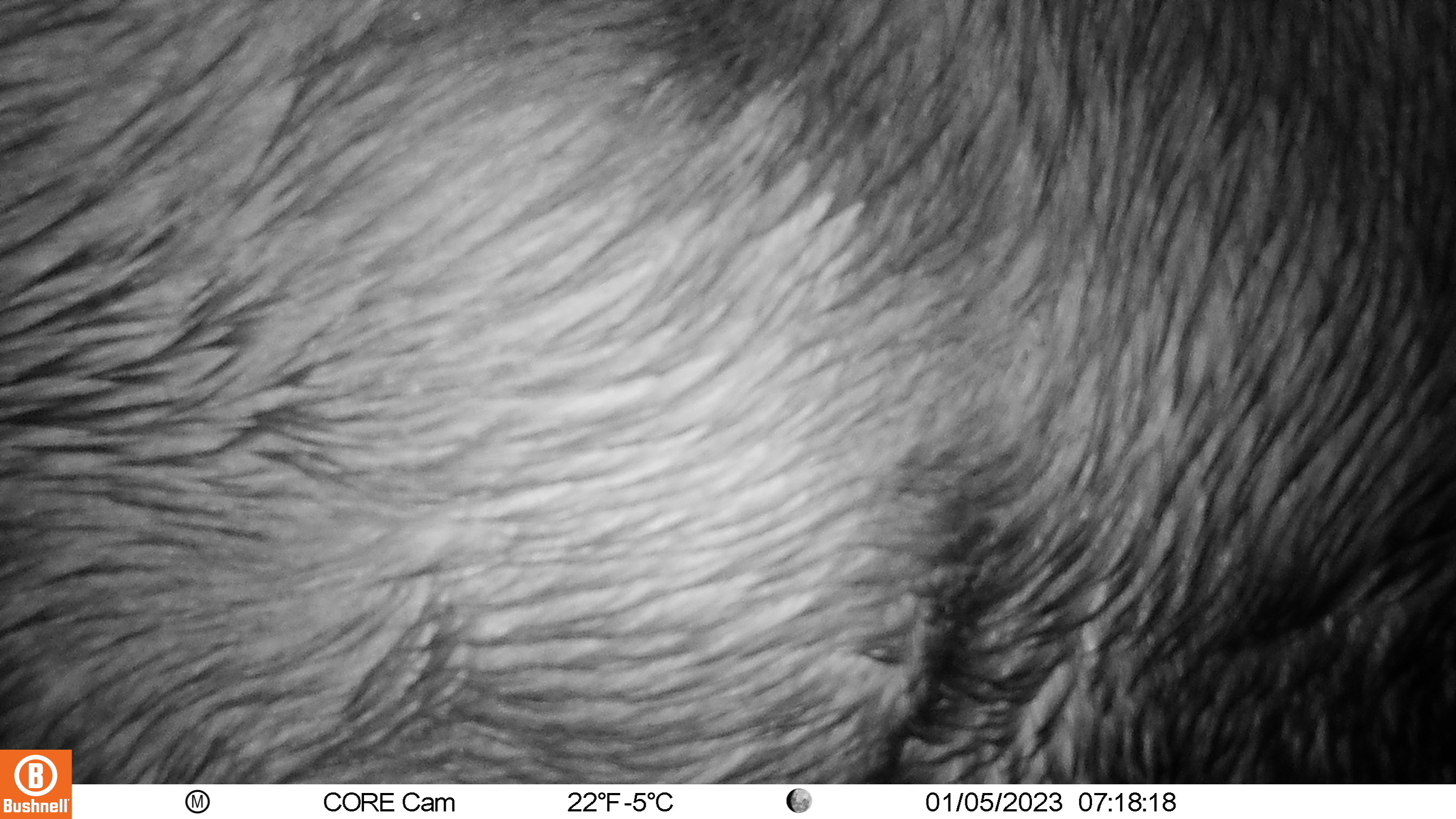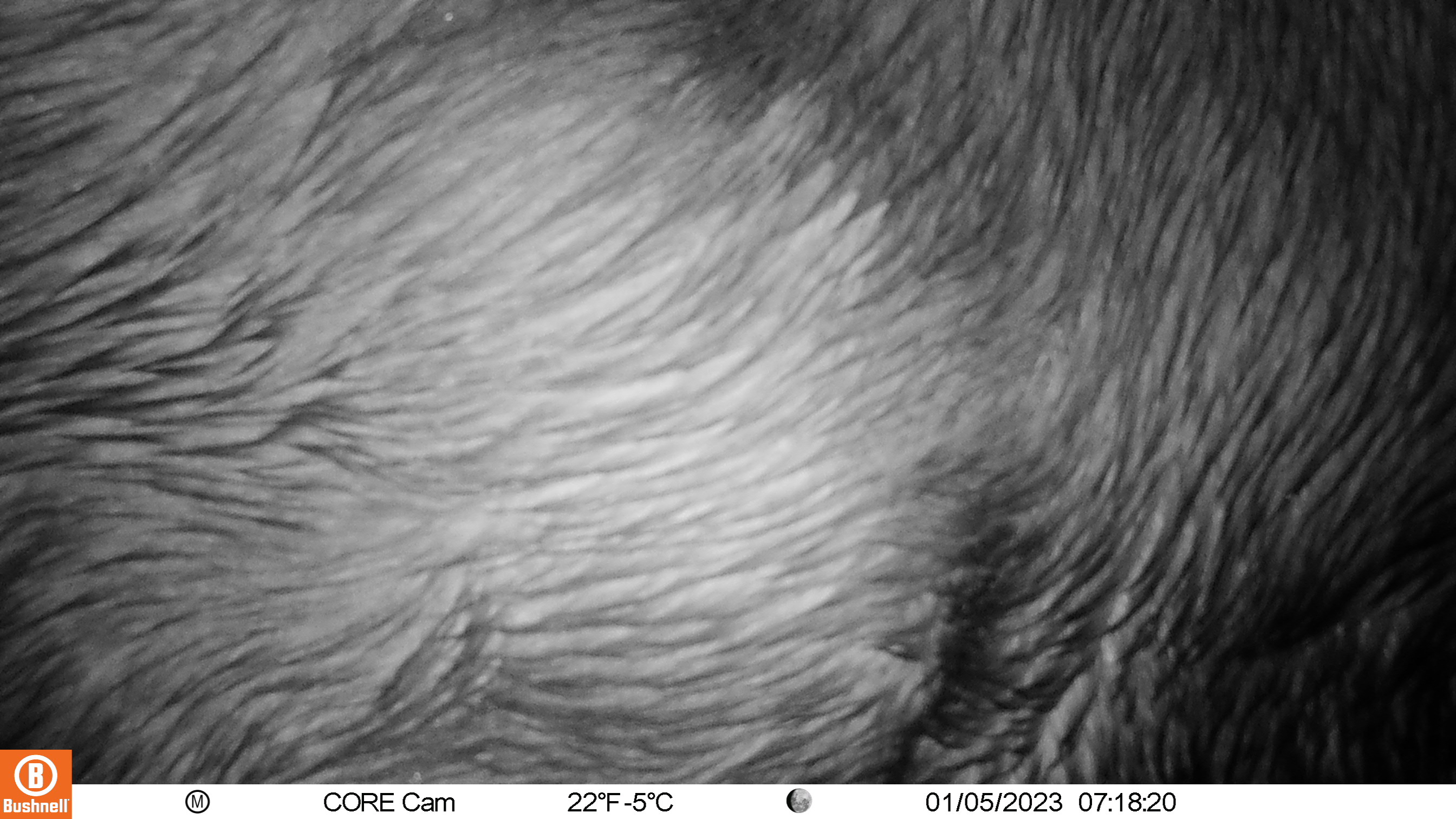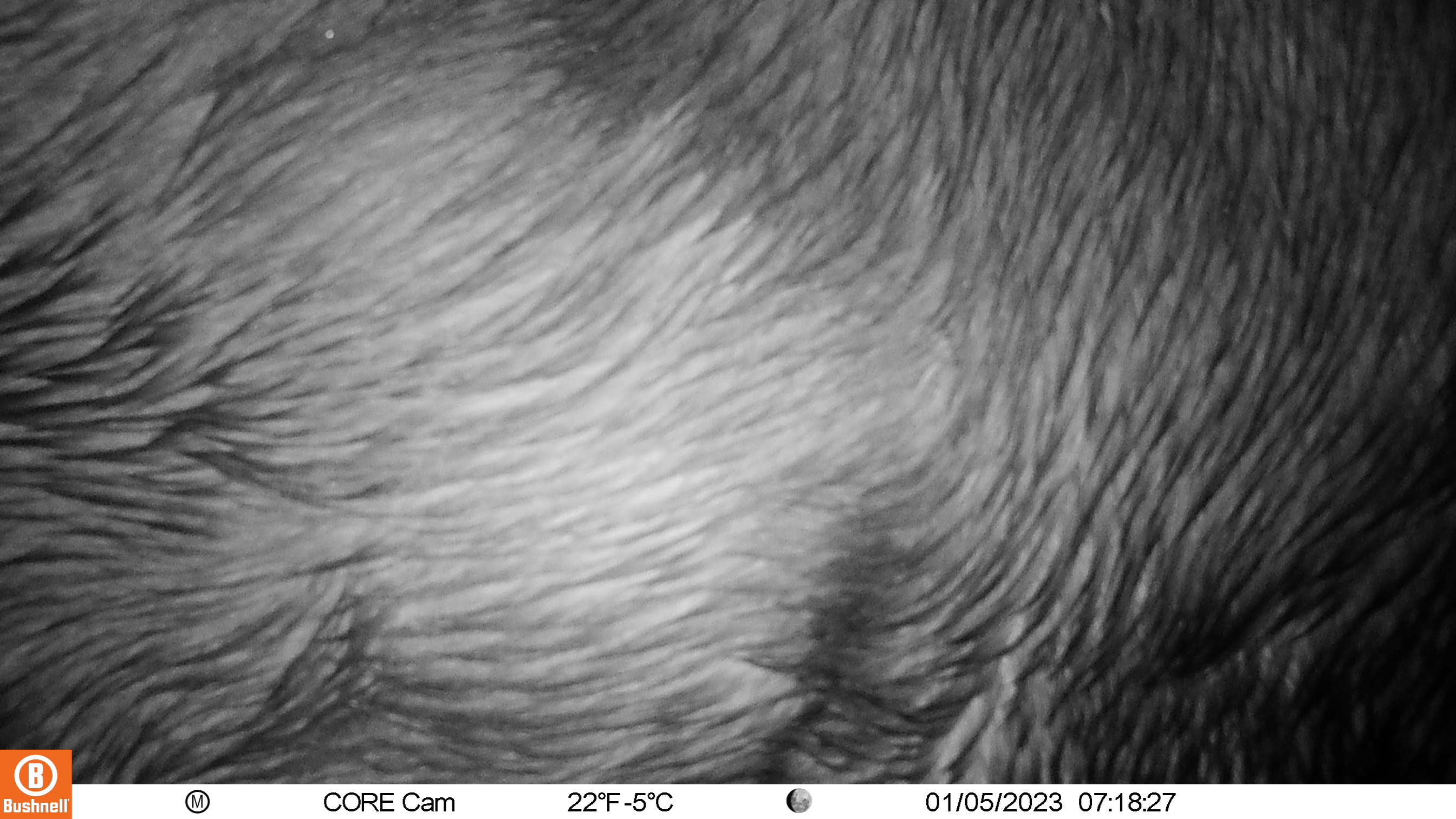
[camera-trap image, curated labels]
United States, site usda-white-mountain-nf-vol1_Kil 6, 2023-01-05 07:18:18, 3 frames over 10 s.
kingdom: Animalia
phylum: Chordata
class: Mammalia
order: Artiodactyla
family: Cervidae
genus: Alces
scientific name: Alces alces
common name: moose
Moose (Alces alces).